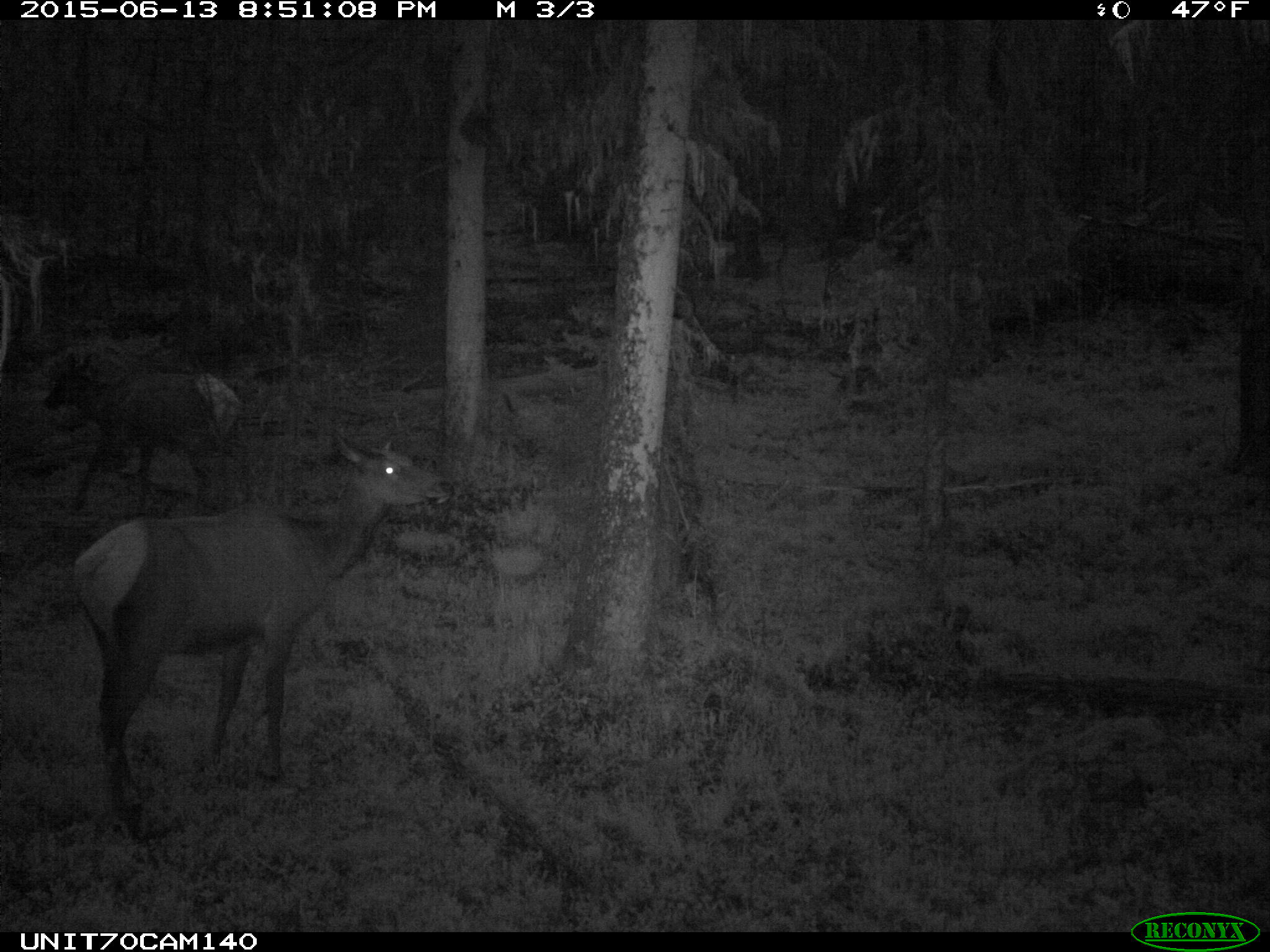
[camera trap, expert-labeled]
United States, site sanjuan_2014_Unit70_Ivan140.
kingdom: Animalia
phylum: Chordata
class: Mammalia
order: Artiodactyla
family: Cervidae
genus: Cervus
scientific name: Cervus elaphus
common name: red deer